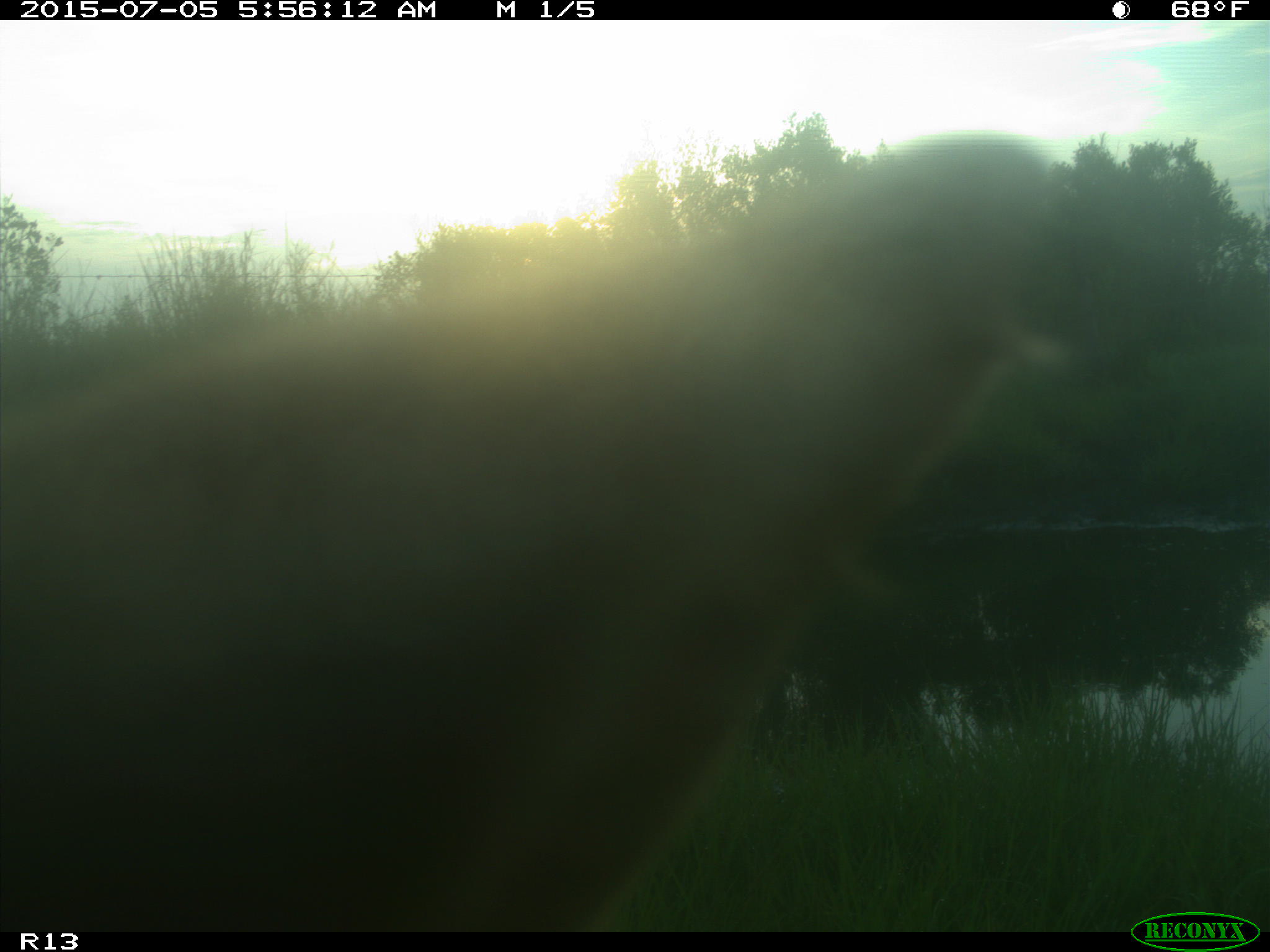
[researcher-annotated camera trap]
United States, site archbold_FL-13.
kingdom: Animalia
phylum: Chordata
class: Mammalia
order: Artiodactyla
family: Bovidae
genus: Bos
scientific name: Bos taurus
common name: domestic cow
Bos taurus (domestic cow).